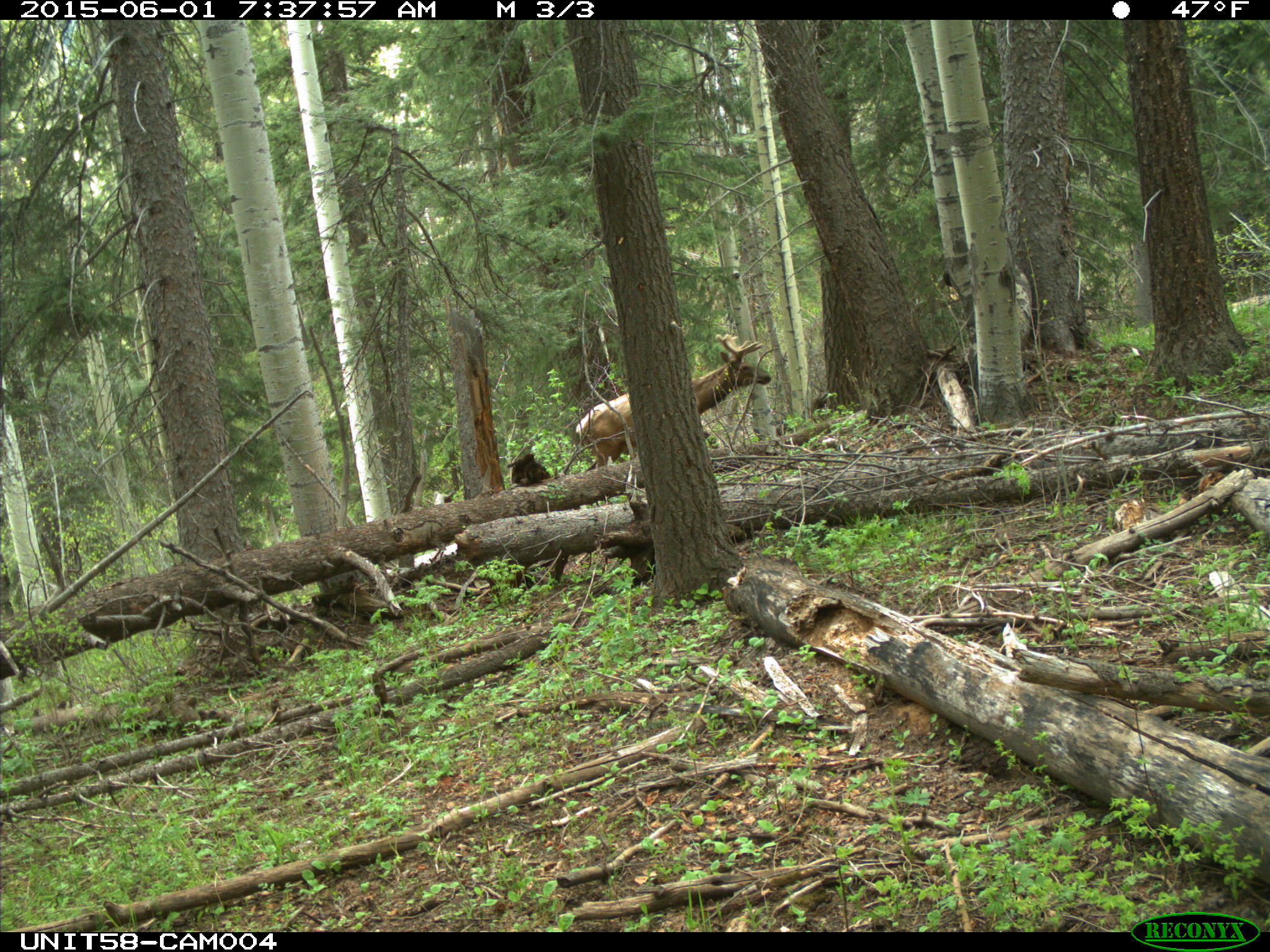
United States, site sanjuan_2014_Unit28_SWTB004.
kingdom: Animalia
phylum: Chordata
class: Mammalia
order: Artiodactyla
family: Cervidae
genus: Cervus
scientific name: Cervus elaphus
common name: red deer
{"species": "Cervus elaphus (red deer)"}